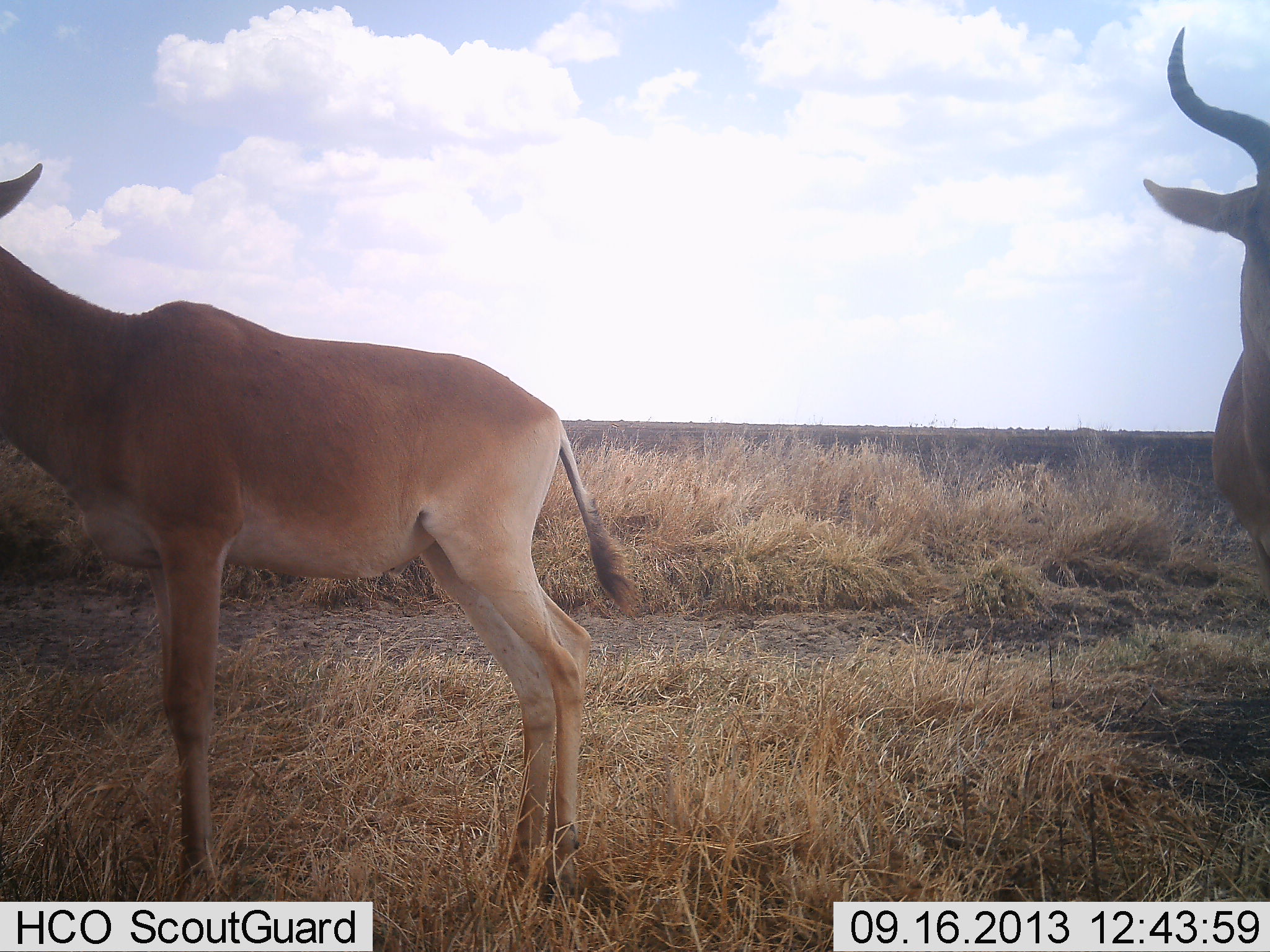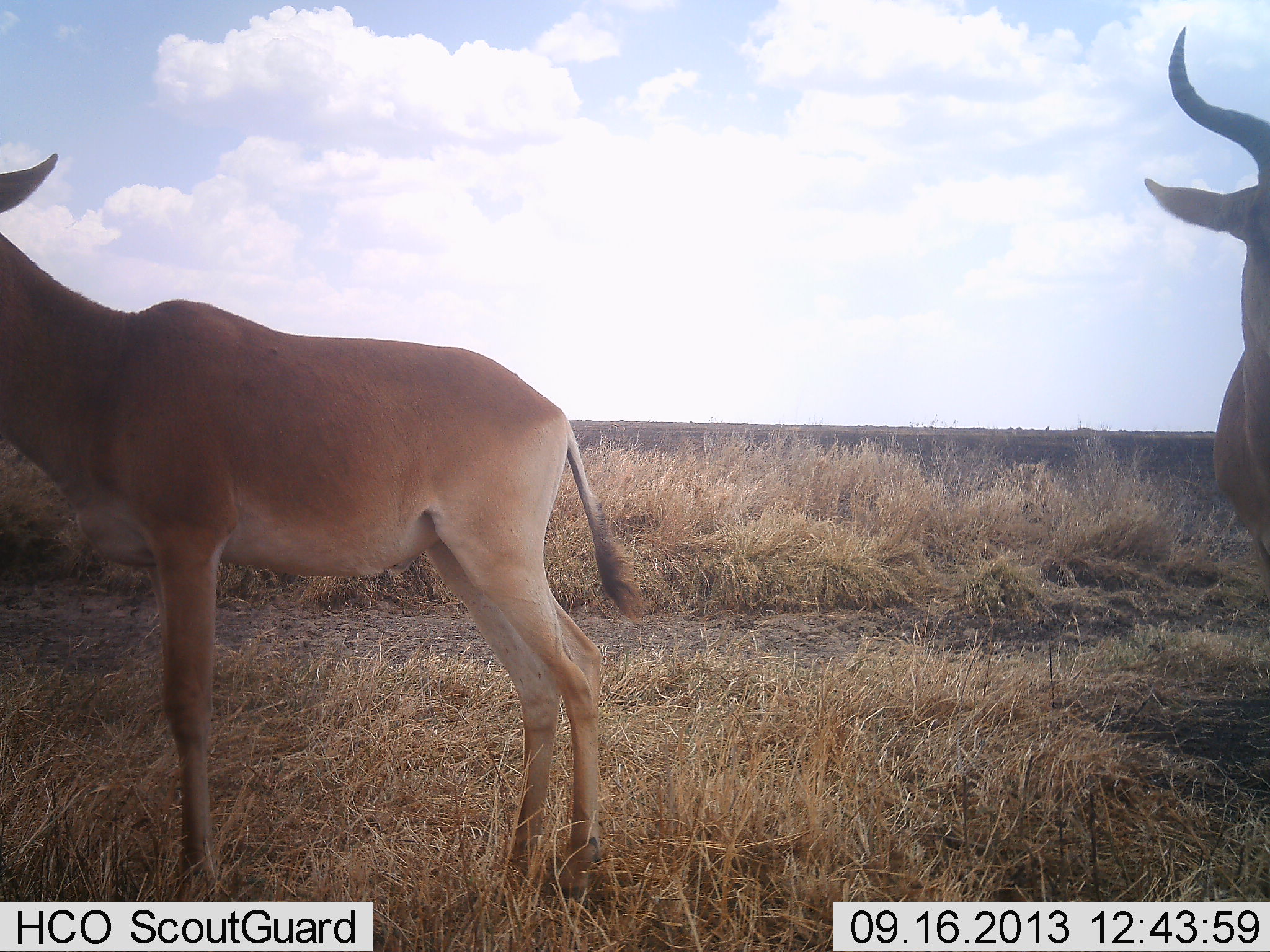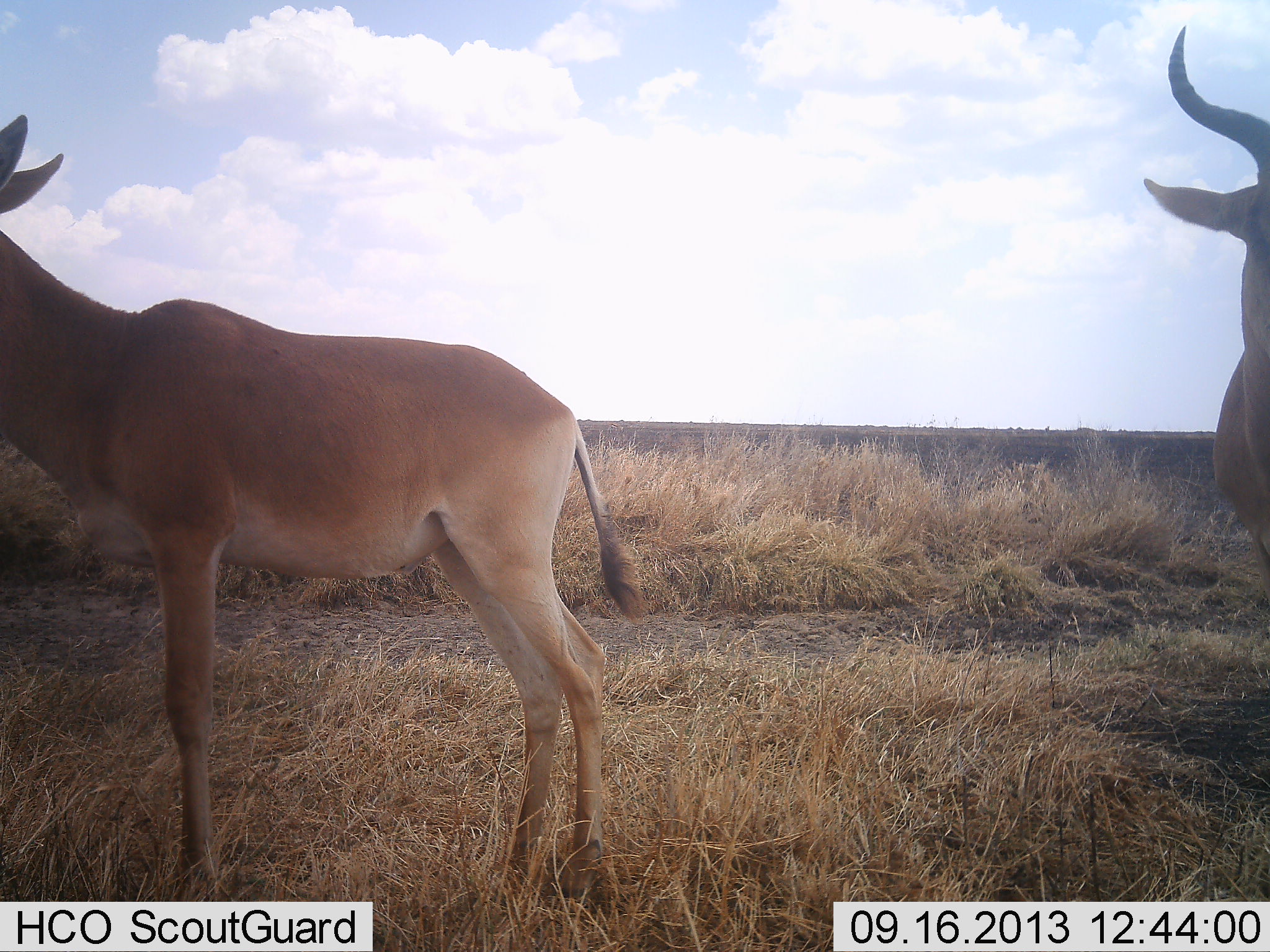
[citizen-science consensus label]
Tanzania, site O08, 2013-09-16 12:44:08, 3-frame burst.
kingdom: Animalia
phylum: Chordata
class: Mammalia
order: Artiodactyla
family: Bovidae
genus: Alcelaphus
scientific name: Alcelaphus buselaphus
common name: hartebeest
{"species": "hartebeest (Alcelaphus buselaphus)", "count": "2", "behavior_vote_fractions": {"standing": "95%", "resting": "5%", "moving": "0%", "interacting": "0%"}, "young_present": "5%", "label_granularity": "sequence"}